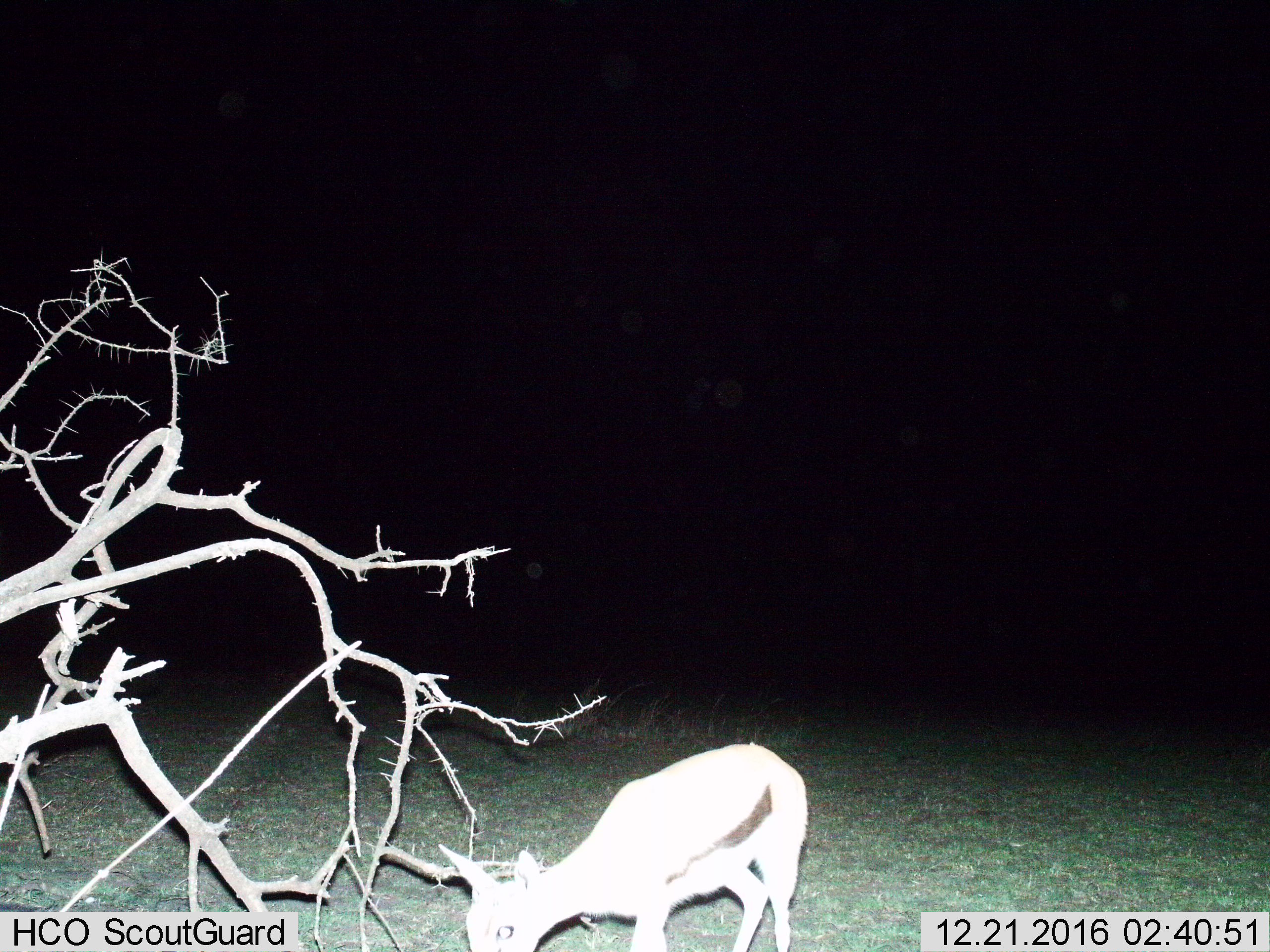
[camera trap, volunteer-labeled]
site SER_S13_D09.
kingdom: Animalia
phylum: Chordata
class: Mammalia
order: Artiodactyla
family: Bovidae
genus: Eudorcas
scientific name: Eudorcas thomsonii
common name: thomson's gazelle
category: gazellethomsons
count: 1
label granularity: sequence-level